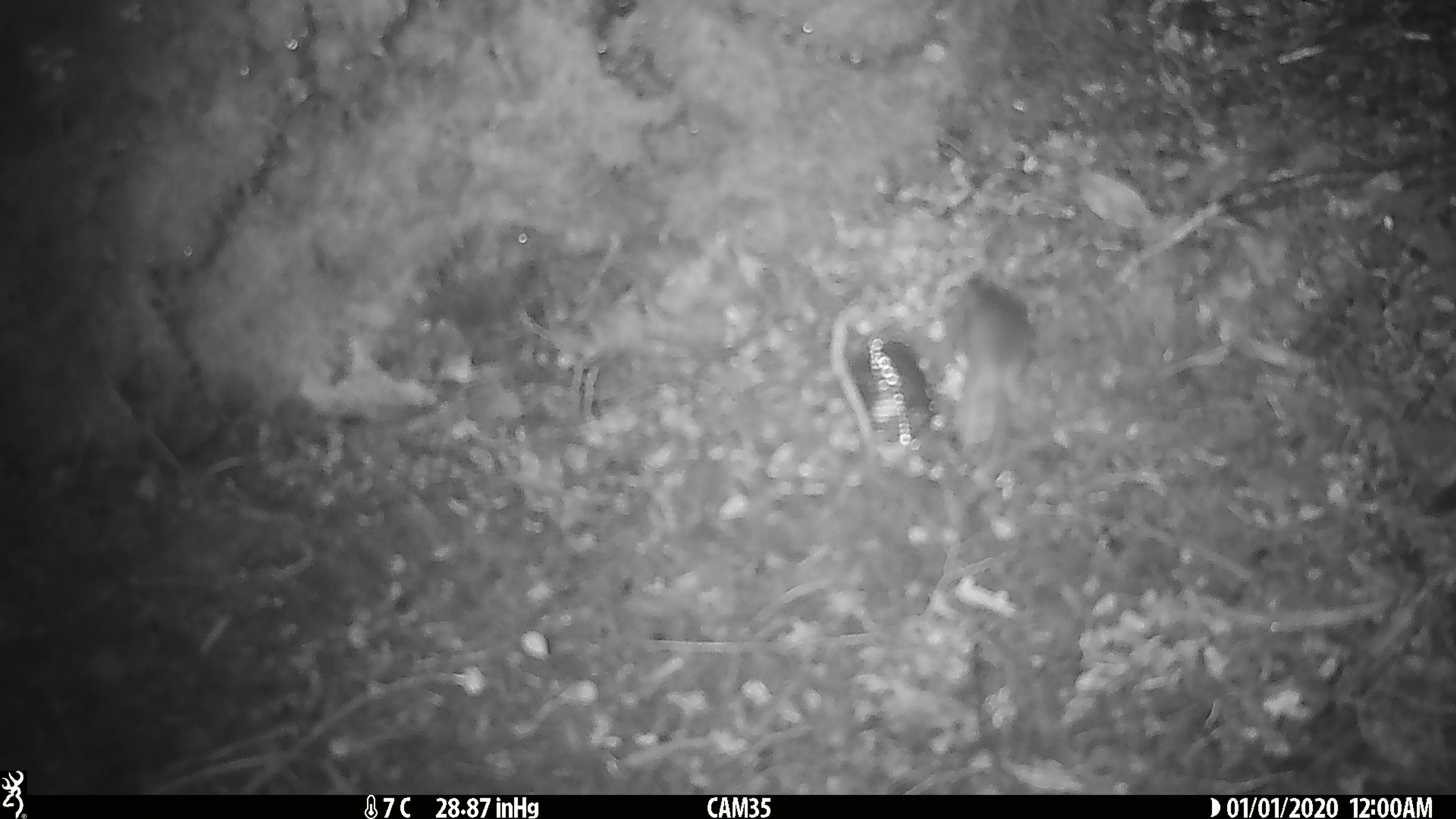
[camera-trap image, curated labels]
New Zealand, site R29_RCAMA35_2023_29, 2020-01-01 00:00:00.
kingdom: Animalia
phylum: Chordata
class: Mammalia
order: Rodentia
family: Muridae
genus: Mus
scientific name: Mus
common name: mouse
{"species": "mouse (Mus)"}